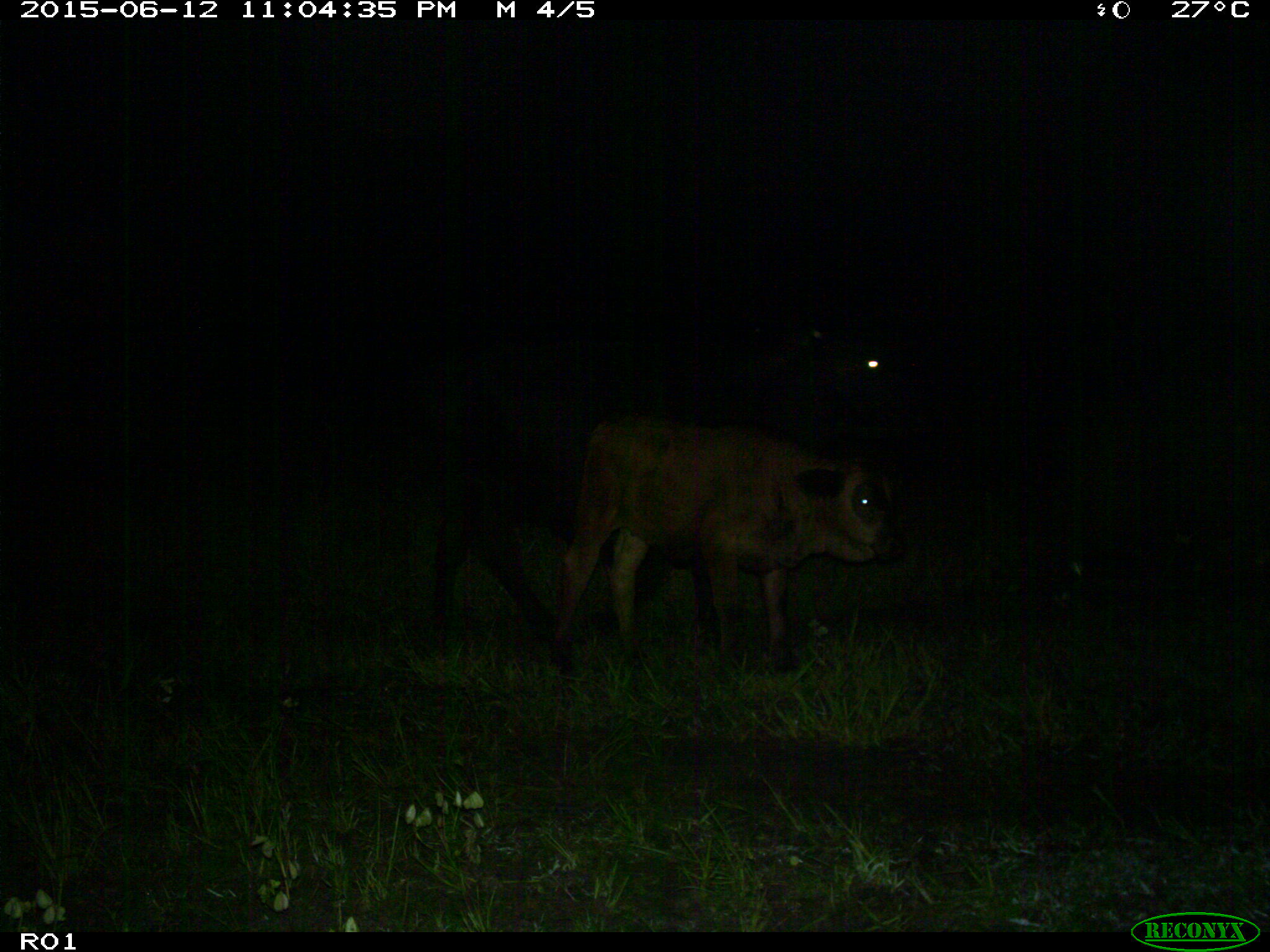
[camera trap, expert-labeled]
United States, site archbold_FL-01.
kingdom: Animalia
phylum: Chordata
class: Mammalia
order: Artiodactyla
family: Bovidae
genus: Bos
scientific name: Bos taurus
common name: domestic cow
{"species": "Bos taurus (domestic cow)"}